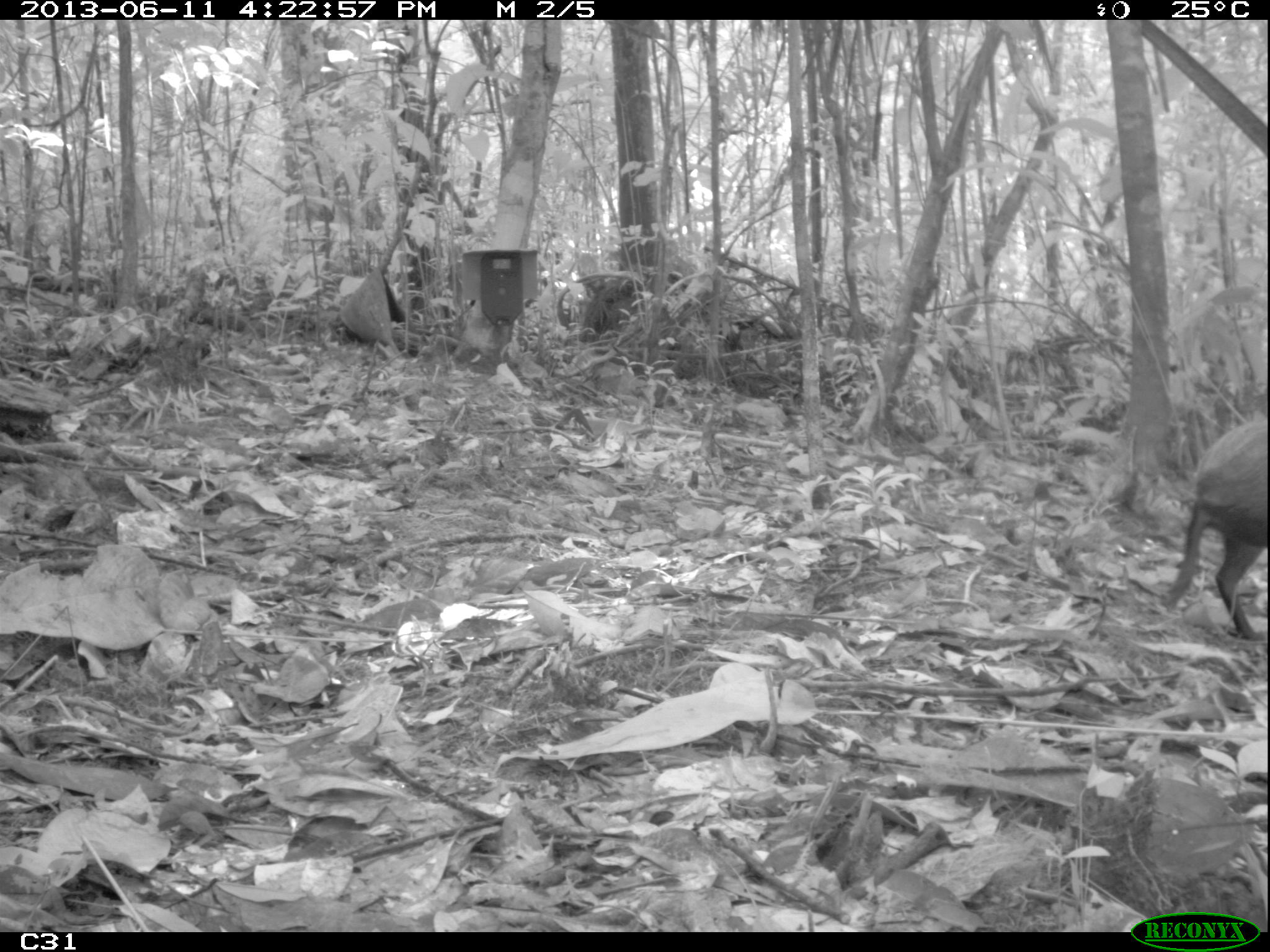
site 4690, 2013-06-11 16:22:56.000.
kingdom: Animalia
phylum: Chordata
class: Mammalia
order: Rodentia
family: Dasyproctidae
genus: Dasyprocta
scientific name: Dasyprocta leporina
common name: red-rumped agouti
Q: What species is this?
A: Dasyprocta leporina (red-rumped agouti).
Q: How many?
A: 1.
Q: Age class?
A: Adult.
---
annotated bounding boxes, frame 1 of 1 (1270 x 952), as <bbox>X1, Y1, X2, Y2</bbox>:
dasyprocta leporina: <bbox>1158, 420, 1265, 642</bbox>